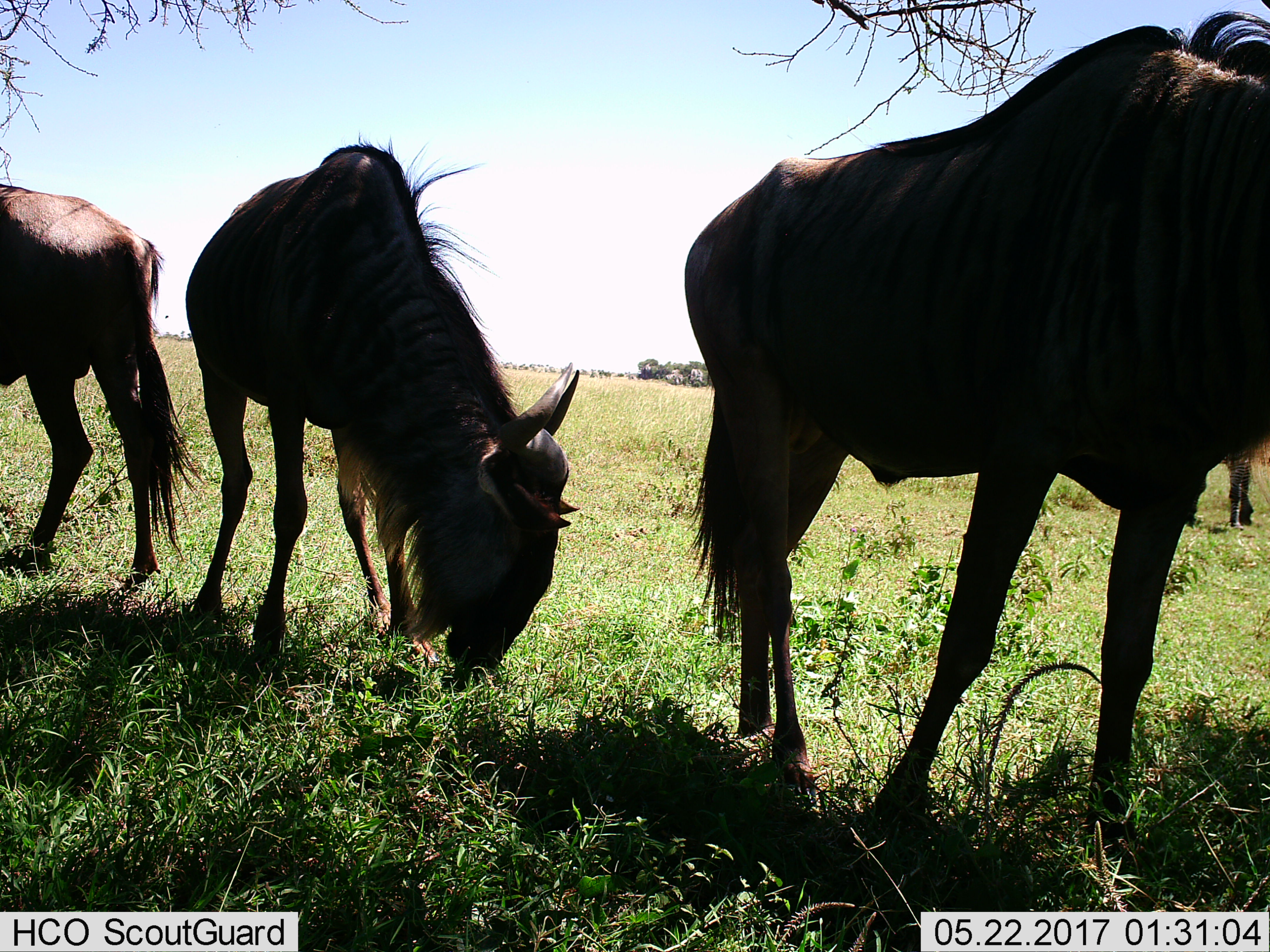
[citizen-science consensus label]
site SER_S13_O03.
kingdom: Animalia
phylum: Chordata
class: Mammalia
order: Artiodactyla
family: Bovidae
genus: Connochaetes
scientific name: Connochaetes taurinus taurinus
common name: blue wildebeest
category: wildebeestblue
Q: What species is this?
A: Wildebeestblue (blue wildebeest) (Connochaetes taurinus taurinus).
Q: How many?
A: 3.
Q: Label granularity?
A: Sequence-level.